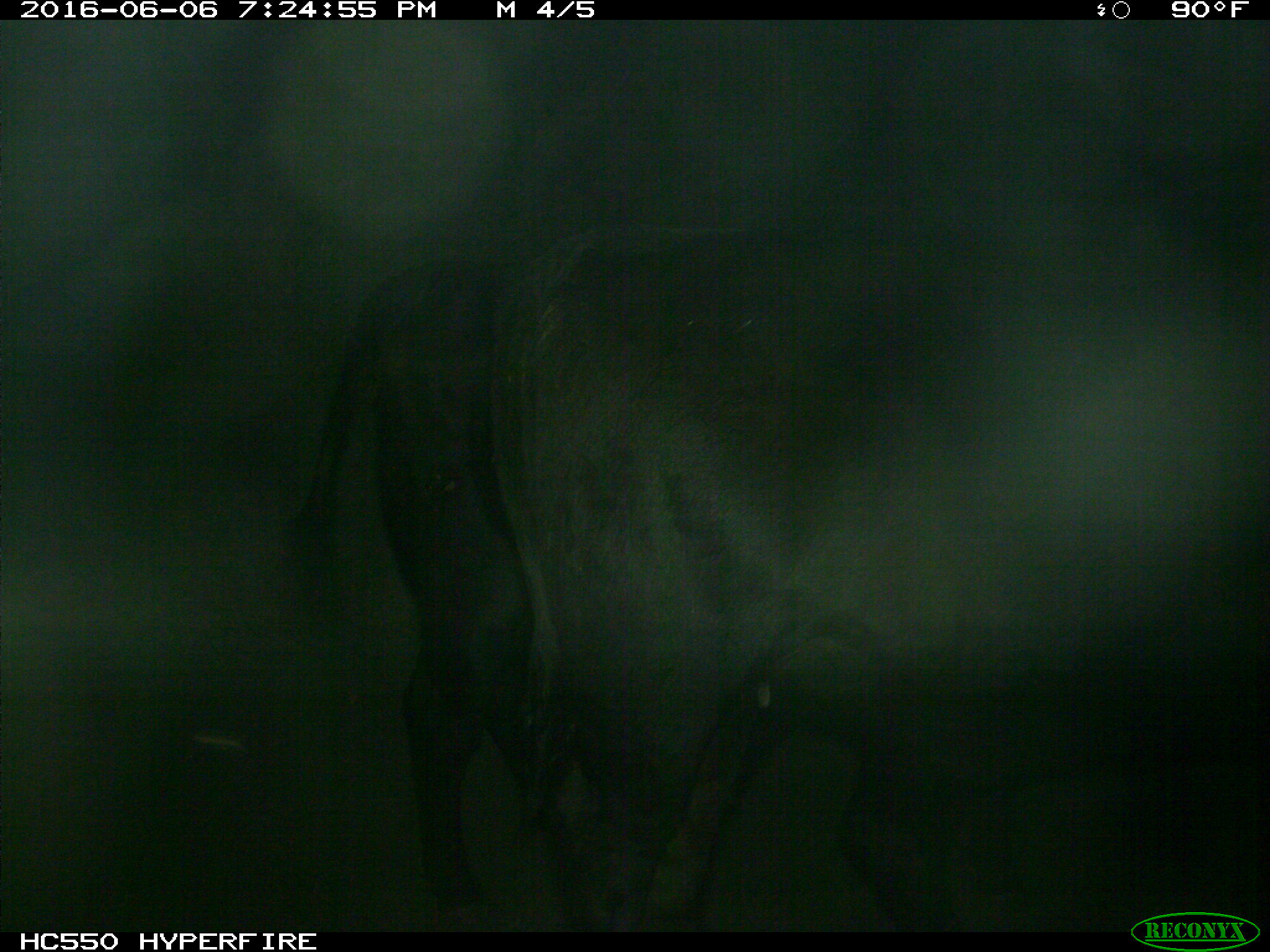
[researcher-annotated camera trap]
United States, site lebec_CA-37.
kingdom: Animalia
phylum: Chordata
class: Mammalia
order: Artiodactyla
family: Bovidae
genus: Bos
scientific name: Bos taurus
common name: domestic cow